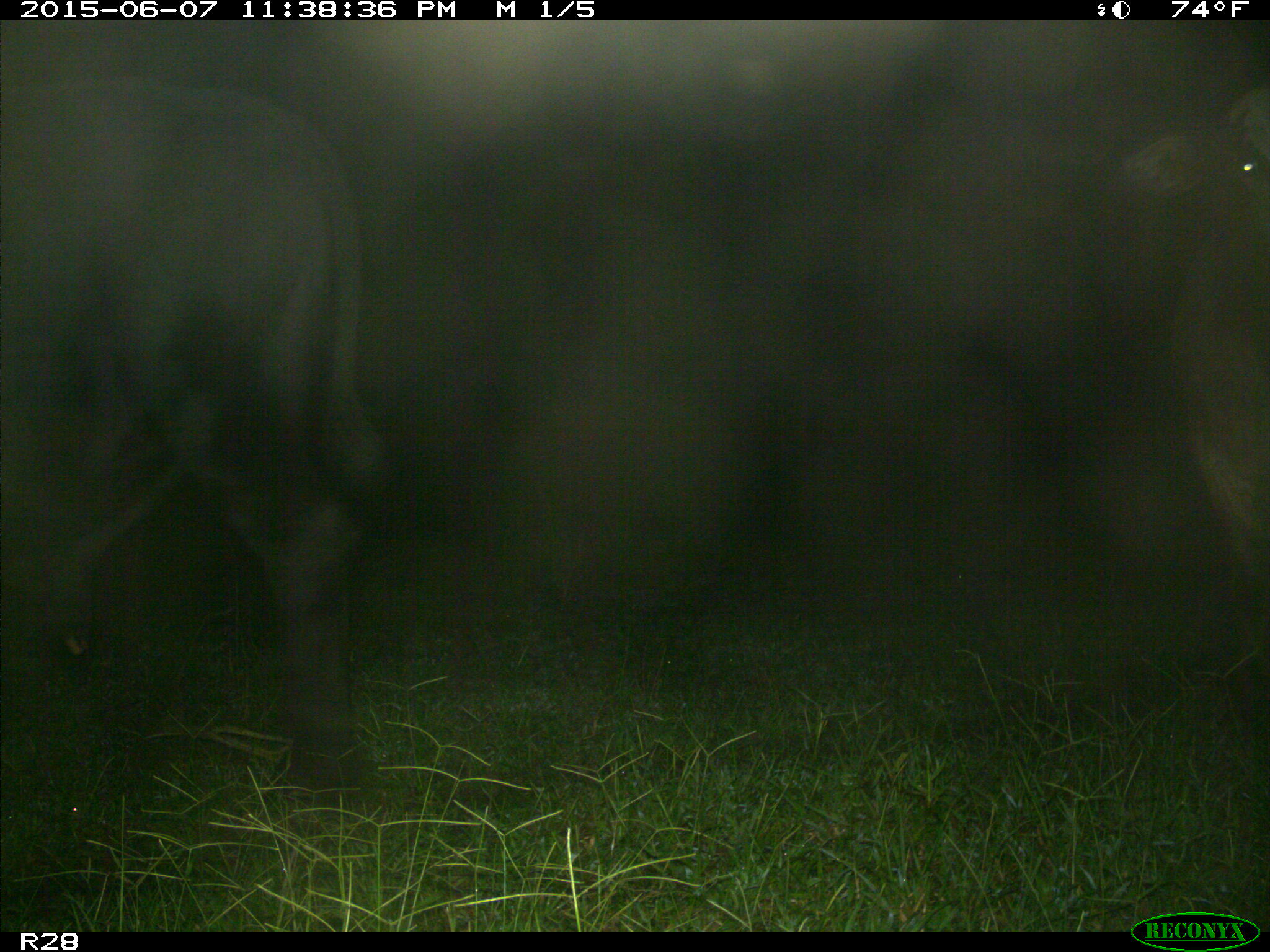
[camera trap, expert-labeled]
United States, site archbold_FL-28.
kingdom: Animalia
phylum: Chordata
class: Mammalia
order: Artiodactyla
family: Bovidae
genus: Bos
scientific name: Bos taurus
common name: domestic cow